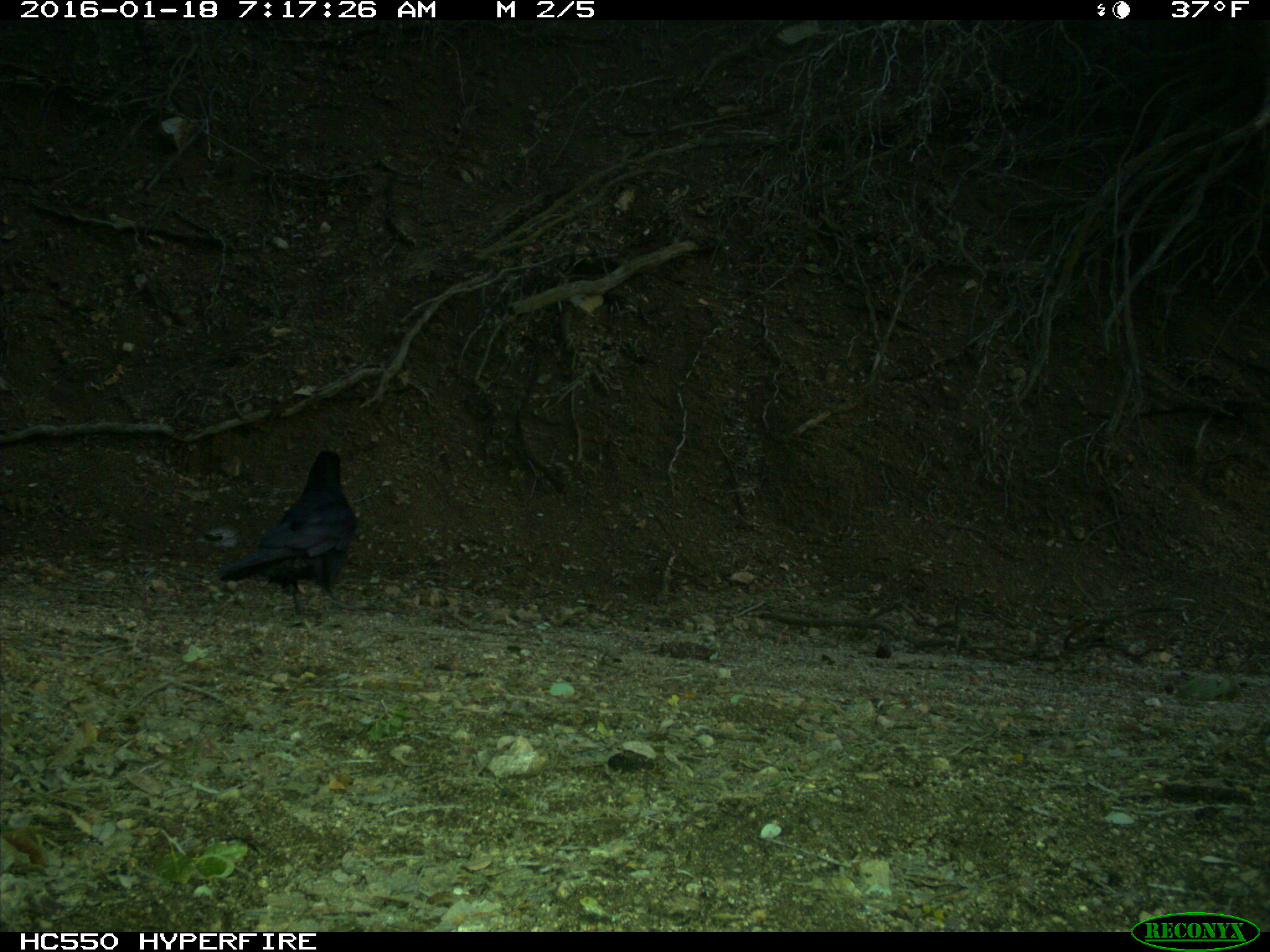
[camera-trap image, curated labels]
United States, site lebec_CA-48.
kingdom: Animalia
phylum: Chordata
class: Aves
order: Passeriformes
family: Corvidae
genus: Corvus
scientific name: Corvus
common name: crows and ravens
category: unidentified corvus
Unidentified corvus (crows and ravens) (Corvus).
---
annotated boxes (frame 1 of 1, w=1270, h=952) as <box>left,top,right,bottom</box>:
animal: <box>218,450,357,611</box>